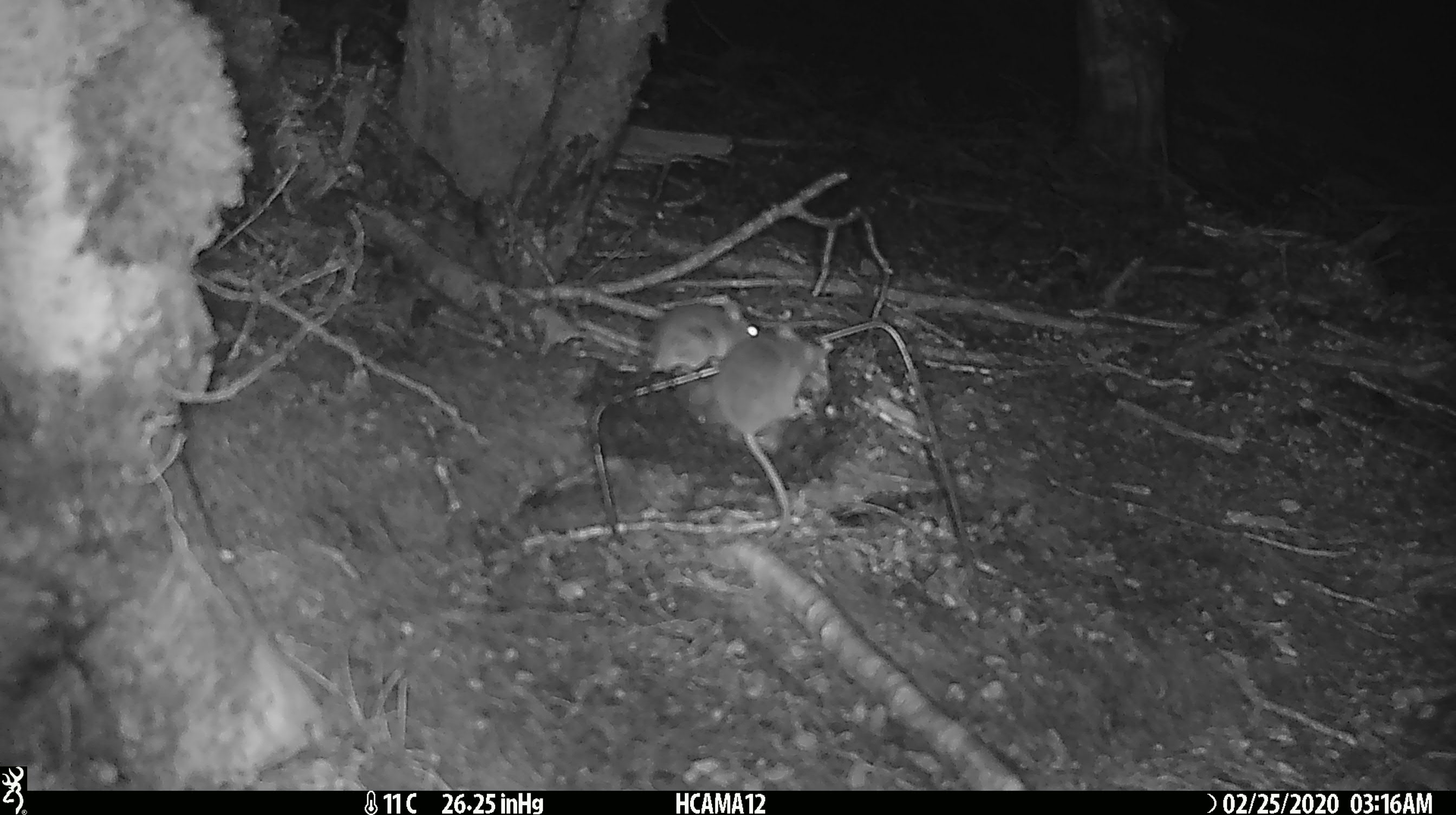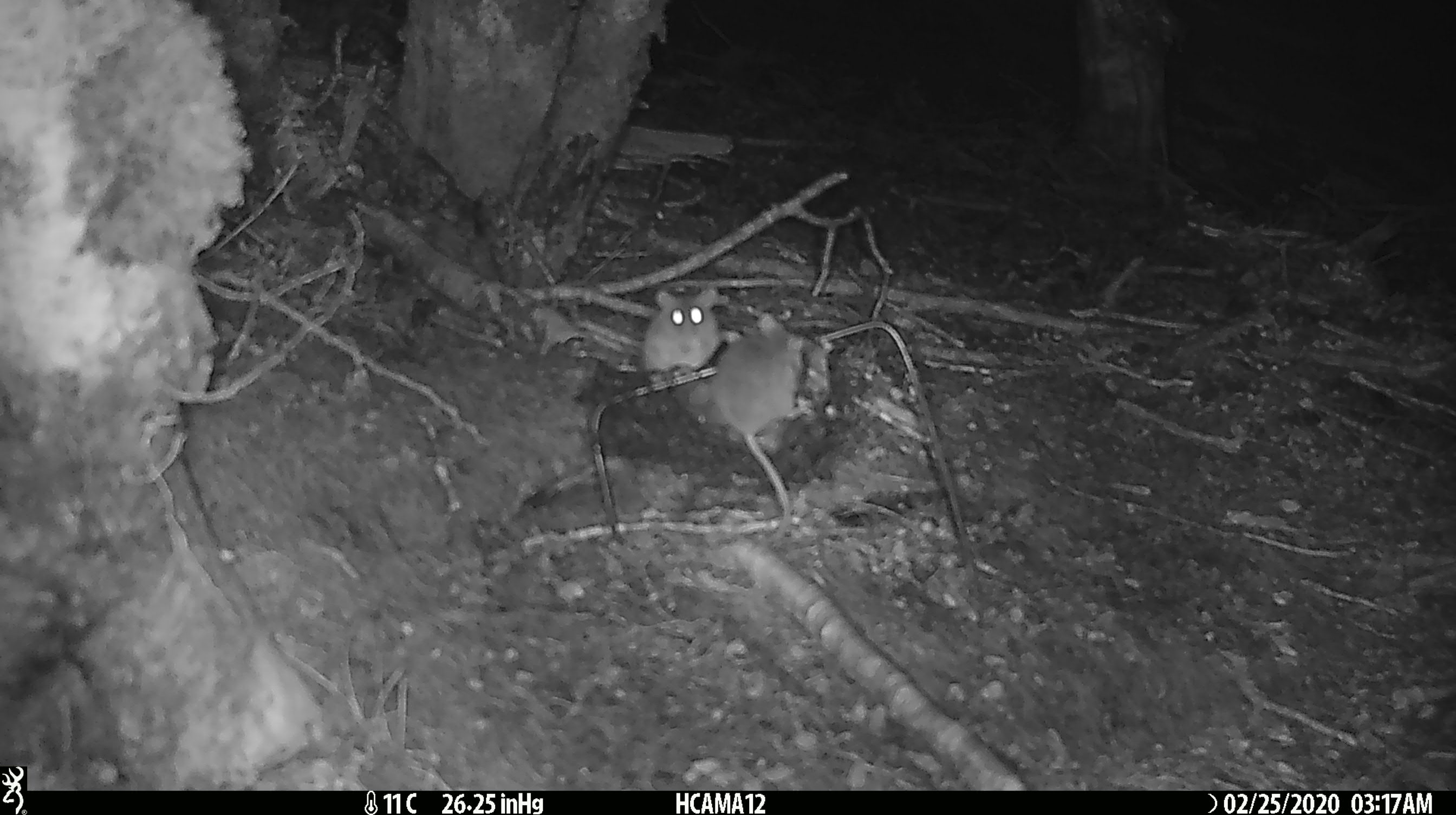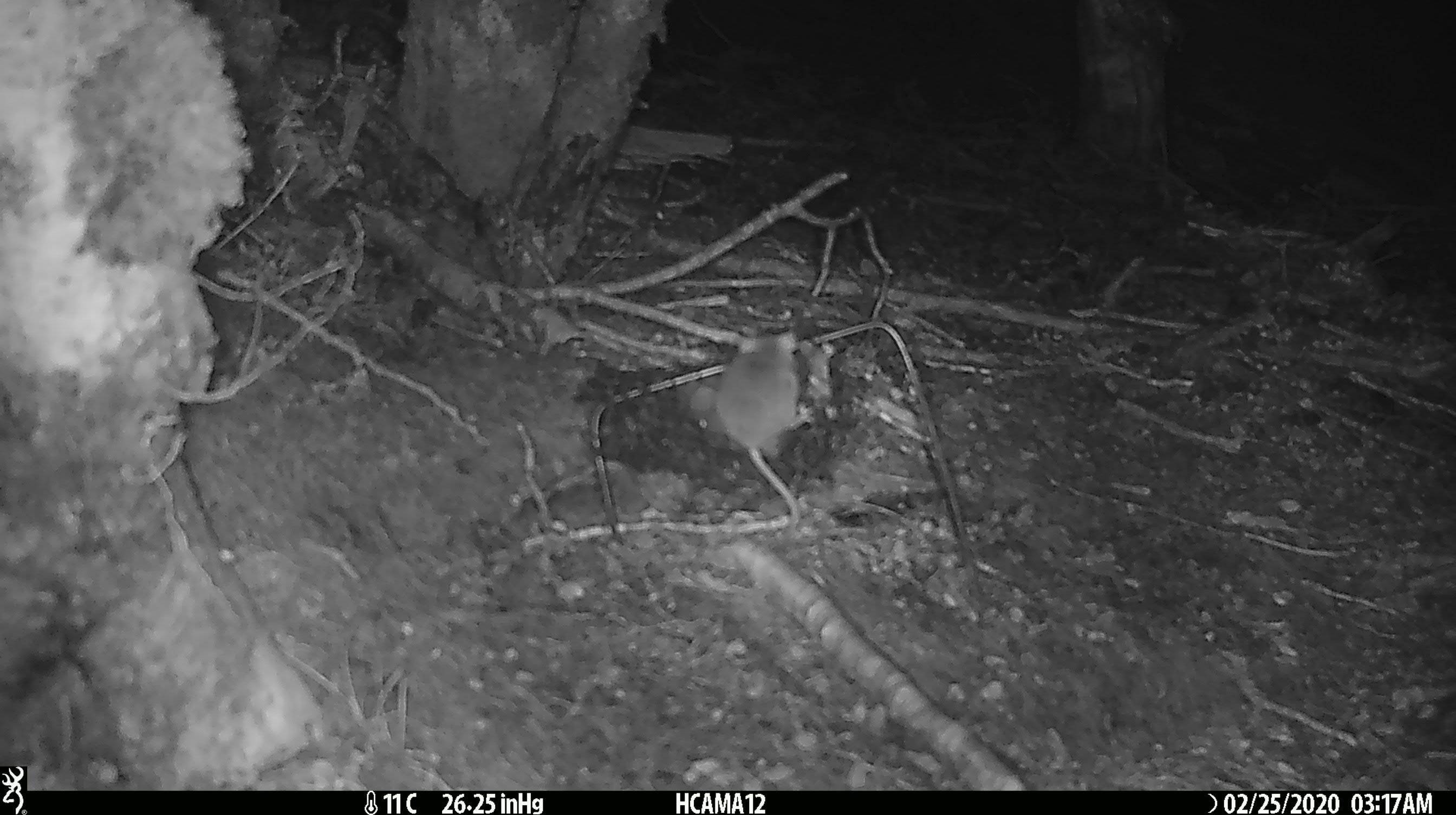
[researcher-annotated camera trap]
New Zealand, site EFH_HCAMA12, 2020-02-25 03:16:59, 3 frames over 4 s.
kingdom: Animalia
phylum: Chordata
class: Mammalia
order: Rodentia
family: Muridae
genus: Mus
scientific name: Mus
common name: mouse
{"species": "mouse (Mus)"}